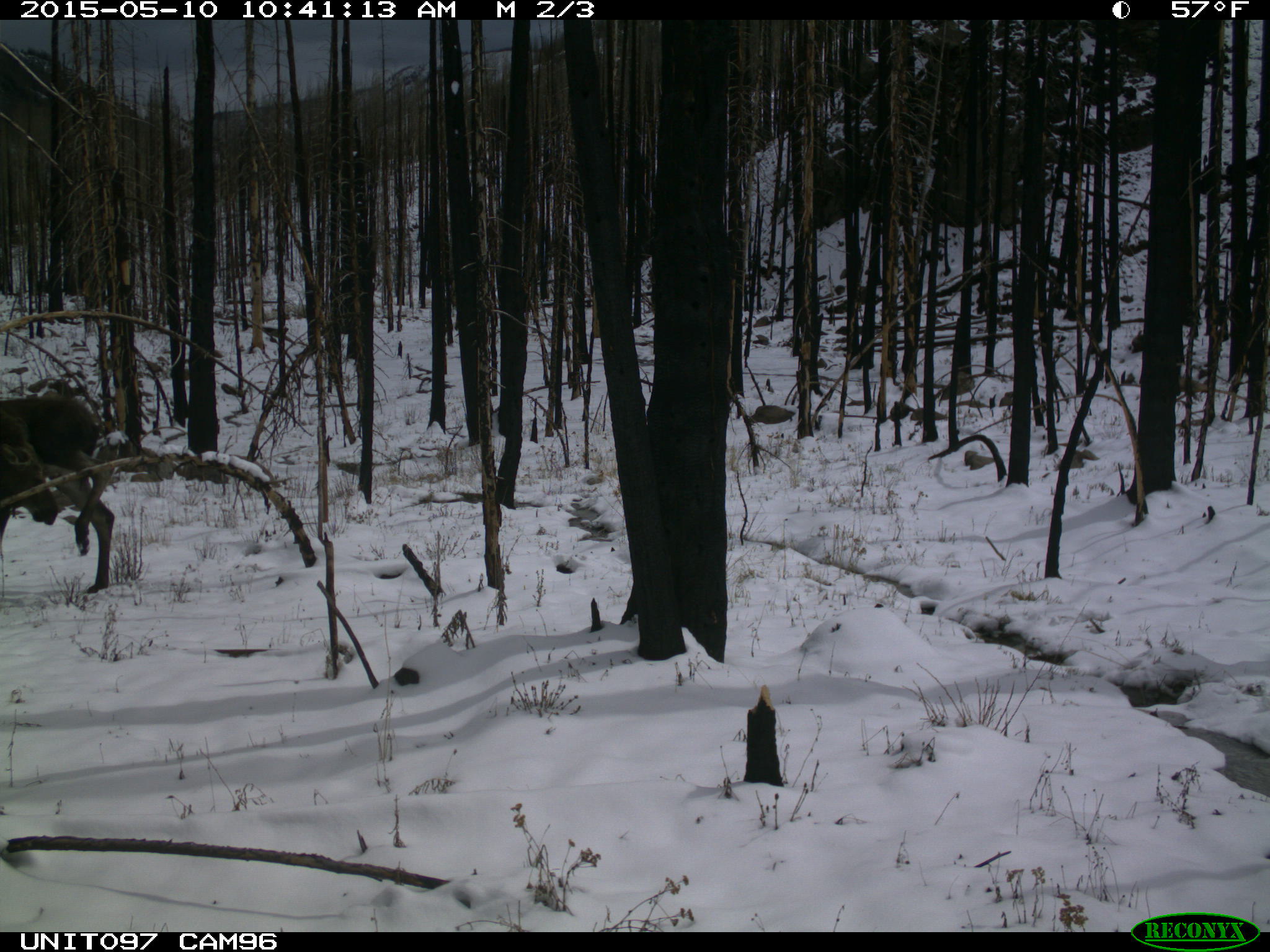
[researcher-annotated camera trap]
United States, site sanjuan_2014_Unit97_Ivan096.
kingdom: Animalia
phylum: Chordata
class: Mammalia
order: Artiodactyla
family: Cervidae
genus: Alces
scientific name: Alces alces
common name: moose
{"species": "Alces alces (moose)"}